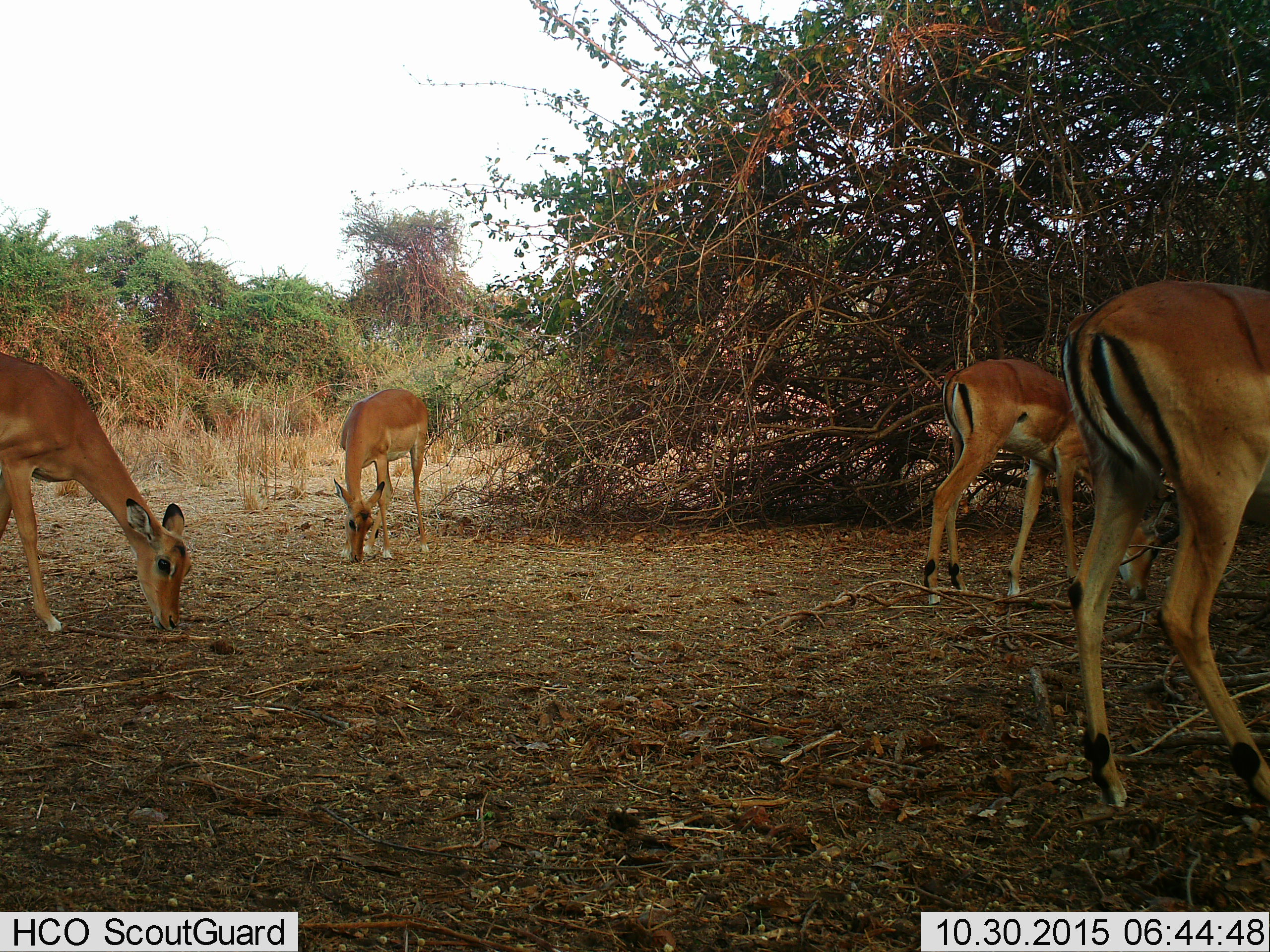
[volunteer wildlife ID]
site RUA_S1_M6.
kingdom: Animalia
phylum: Chordata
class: Mammalia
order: Artiodactyla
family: Bovidae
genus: Aepyceros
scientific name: Aepyceros melampus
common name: impala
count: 4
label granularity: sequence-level